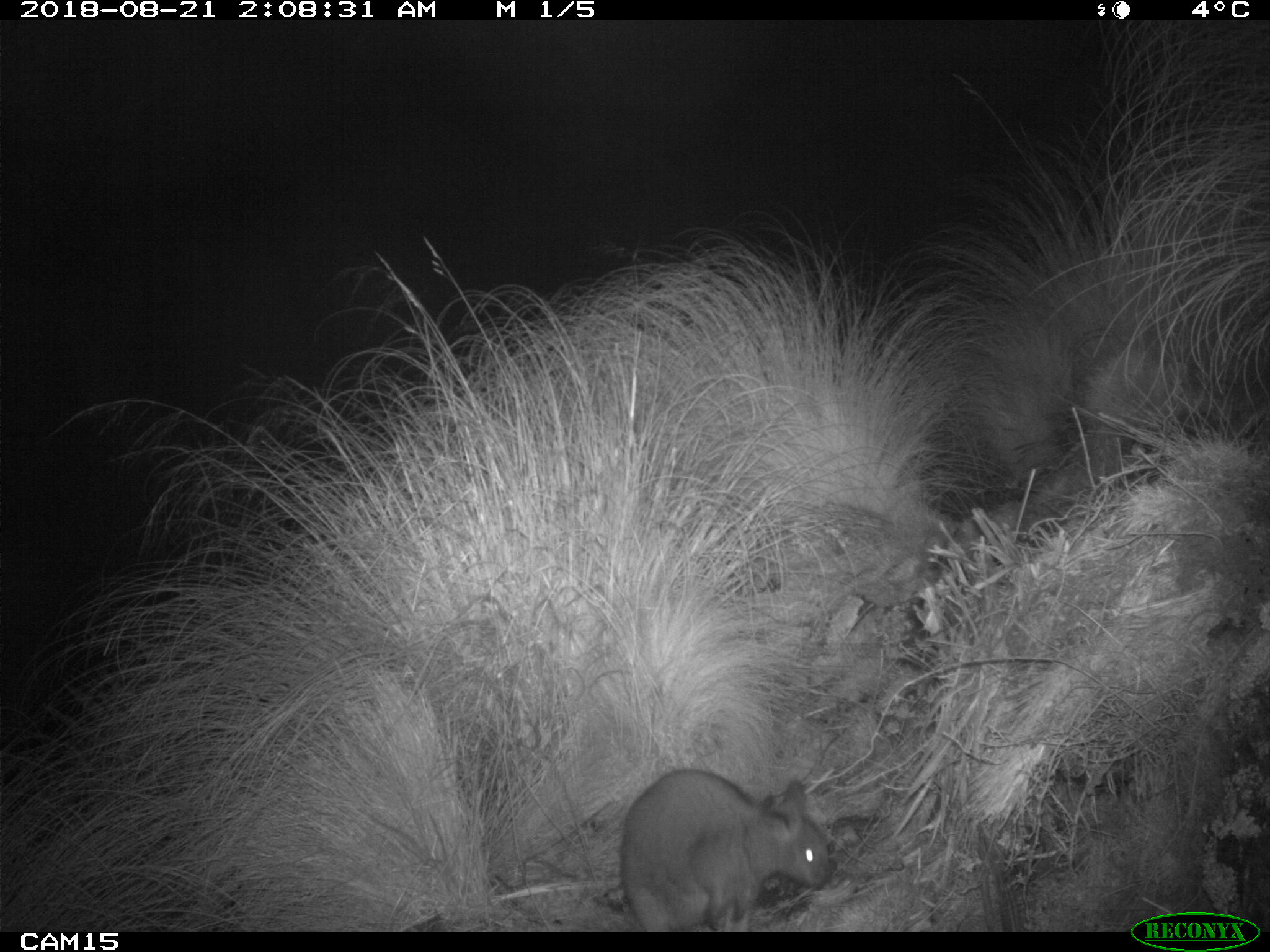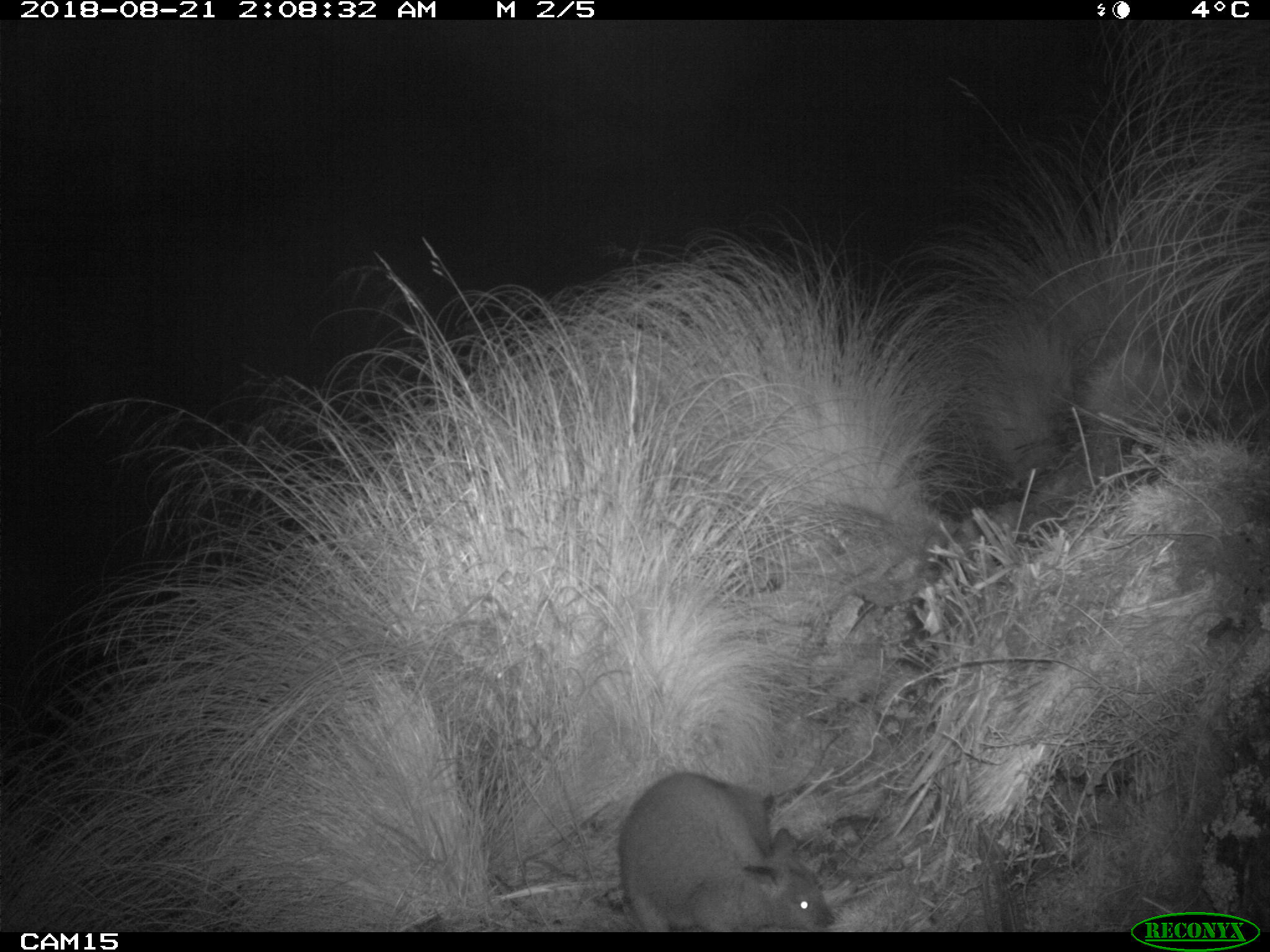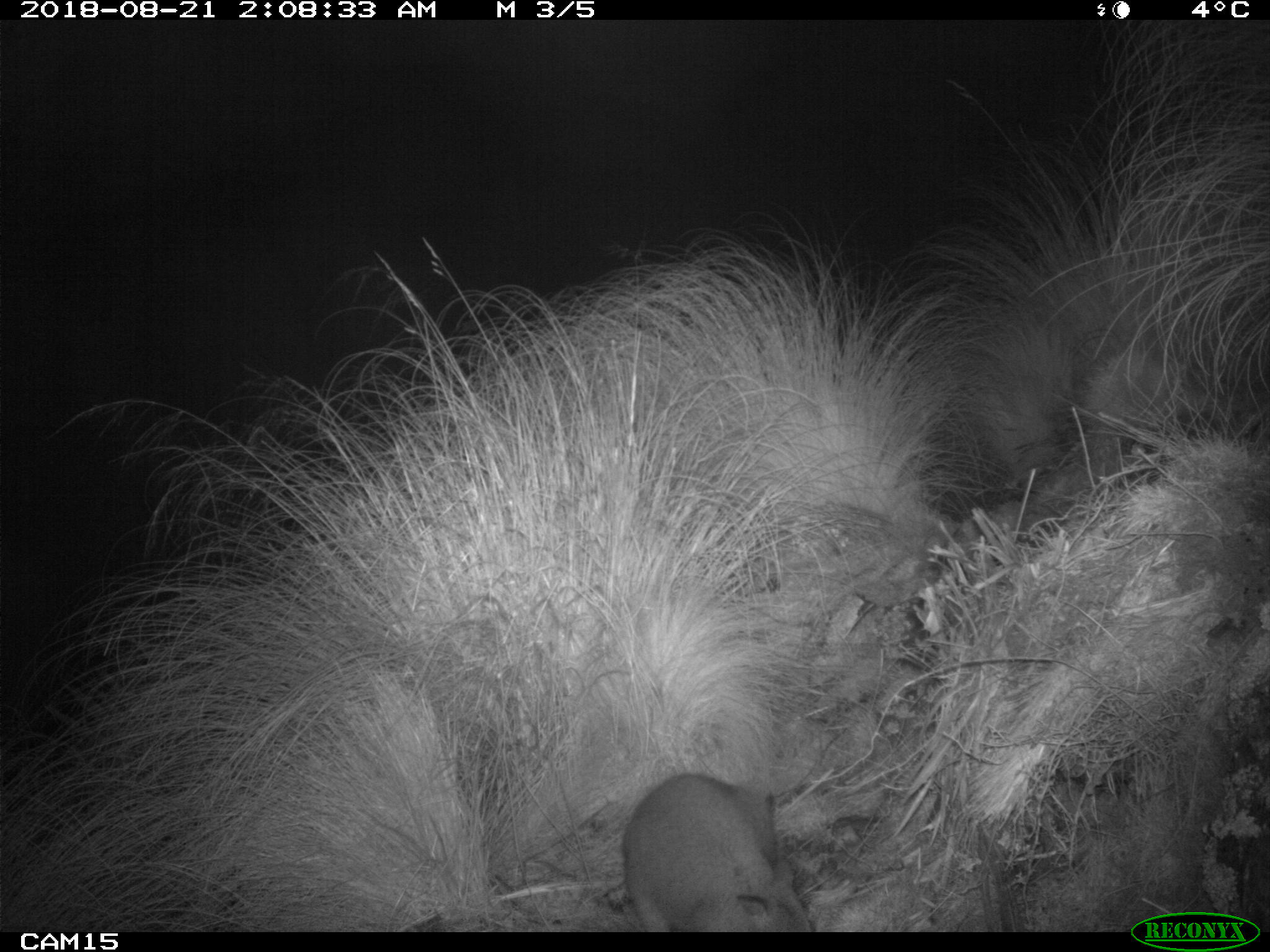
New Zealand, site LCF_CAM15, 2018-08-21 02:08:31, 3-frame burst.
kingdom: Animalia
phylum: Chordata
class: Mammalia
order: Diprotodontia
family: Macropodidae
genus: Notamacropus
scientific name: Notamacropus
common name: wallaby